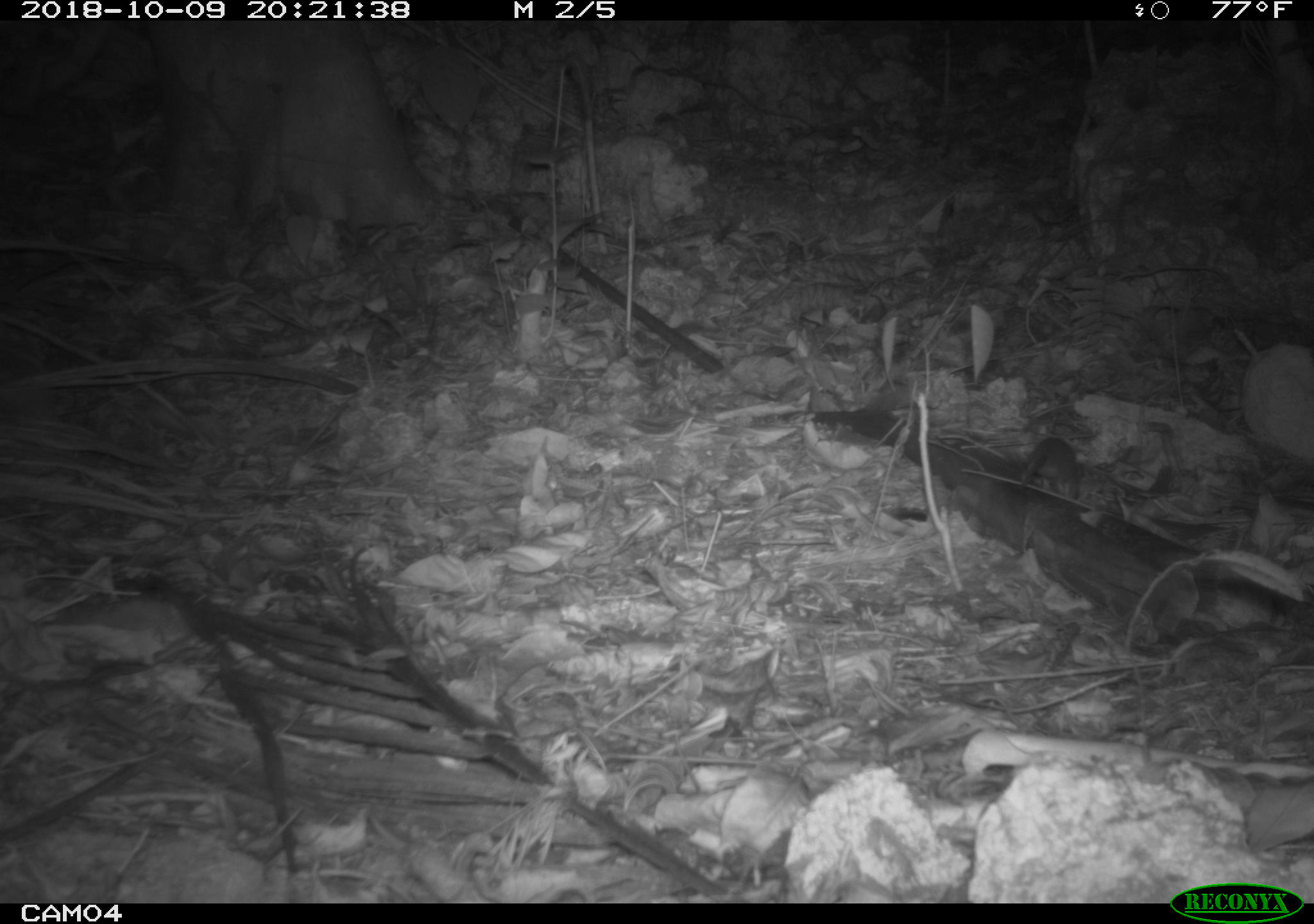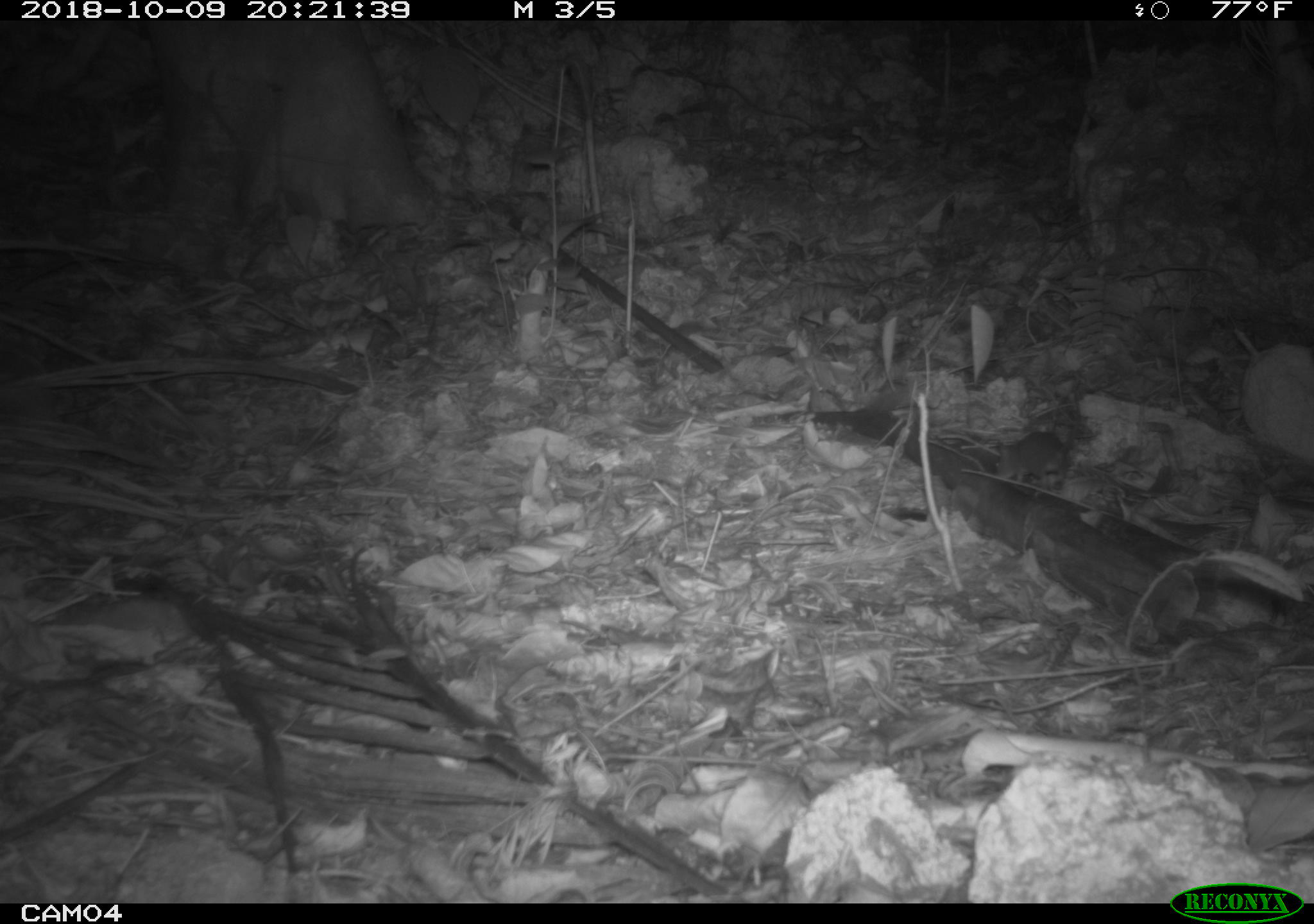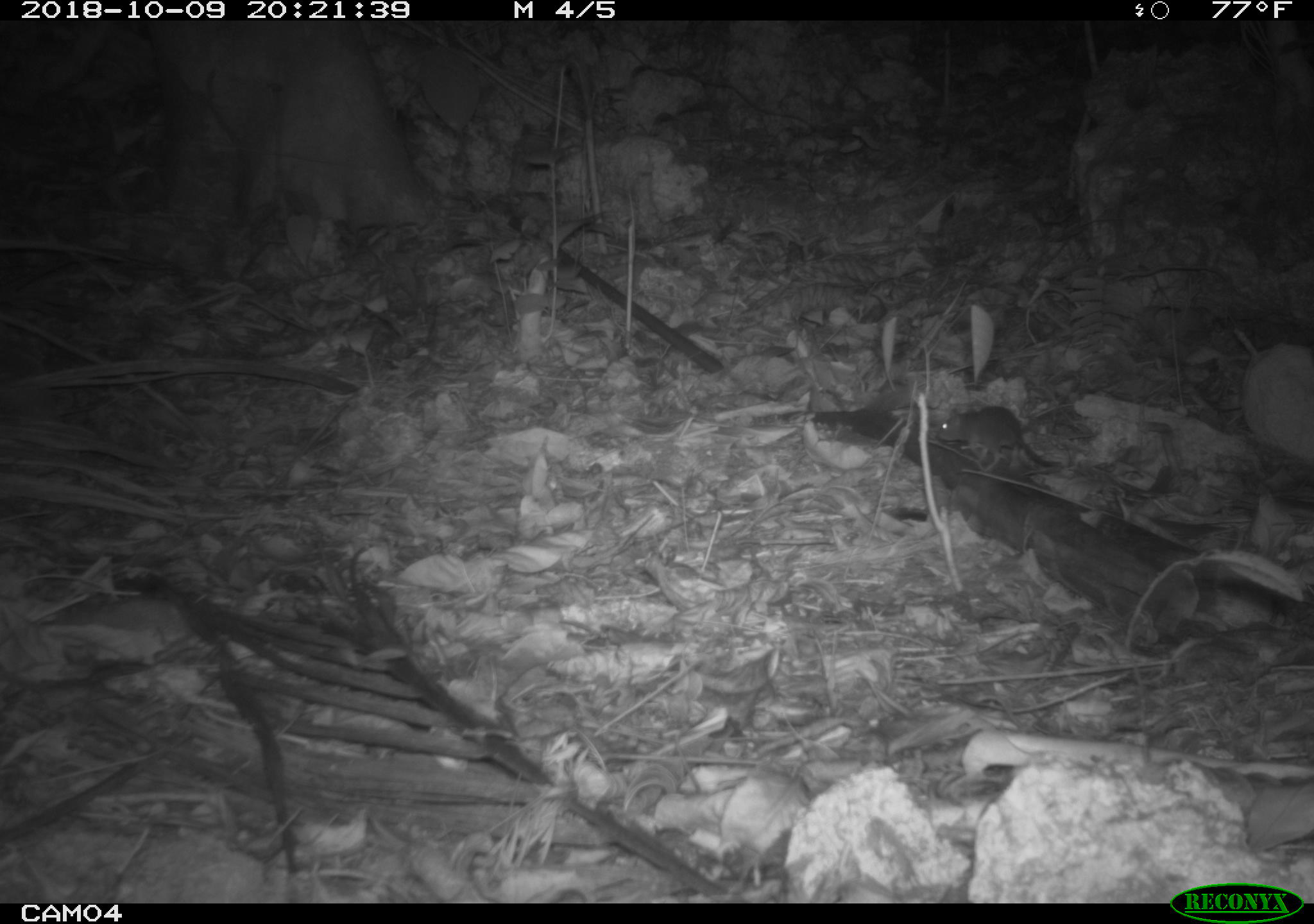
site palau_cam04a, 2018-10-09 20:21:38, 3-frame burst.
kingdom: Animalia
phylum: Chordata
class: Mammalia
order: Rodentia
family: Muridae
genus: Rattus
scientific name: Rattus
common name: rat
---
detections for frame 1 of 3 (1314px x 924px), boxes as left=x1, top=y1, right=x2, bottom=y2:
rat: left=1013, top=436, right=1087, bottom=502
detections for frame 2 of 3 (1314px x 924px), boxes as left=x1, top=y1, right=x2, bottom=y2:
rat: left=986, top=384, right=1091, bottom=488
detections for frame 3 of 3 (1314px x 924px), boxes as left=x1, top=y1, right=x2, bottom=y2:
rat: left=927, top=400, right=1075, bottom=478